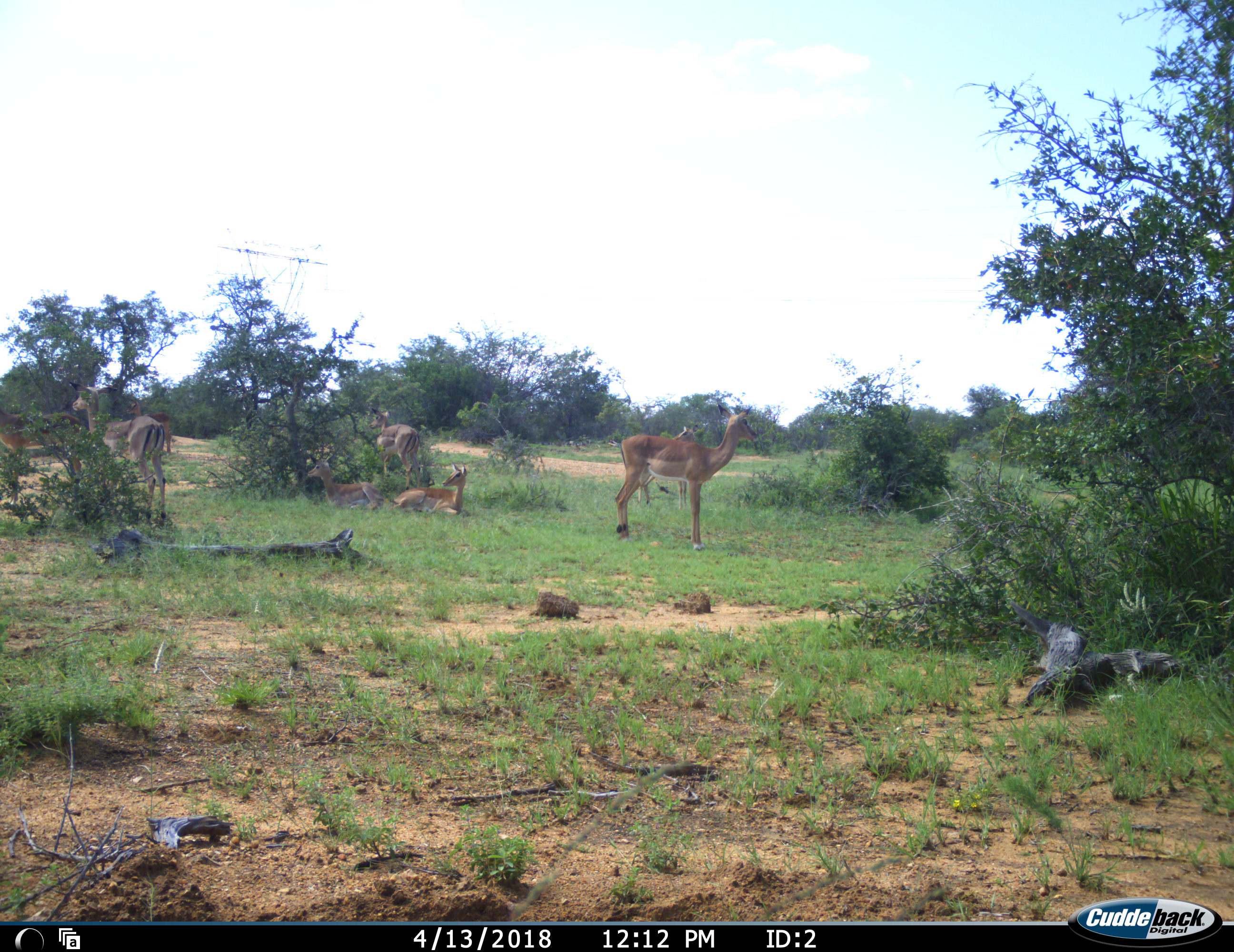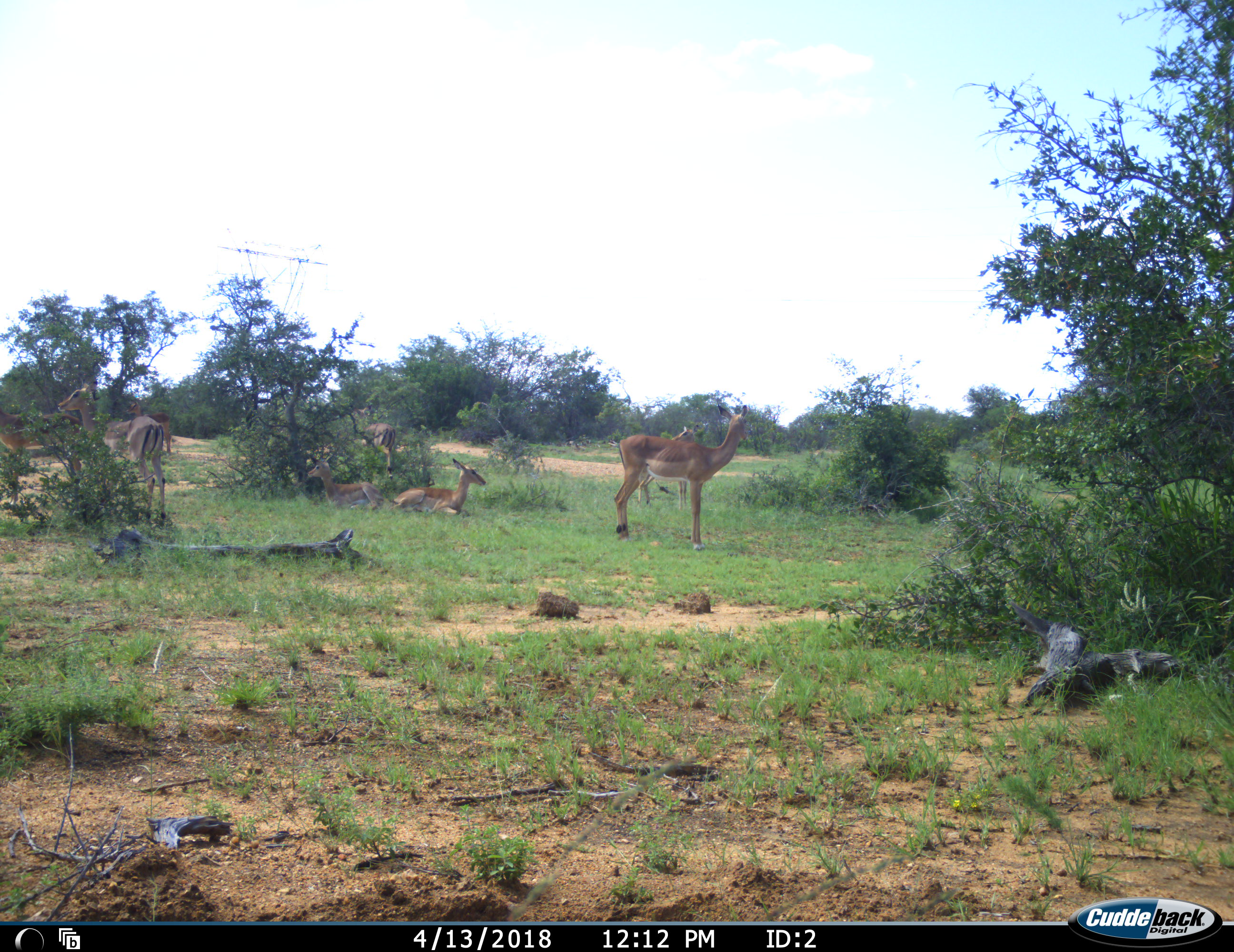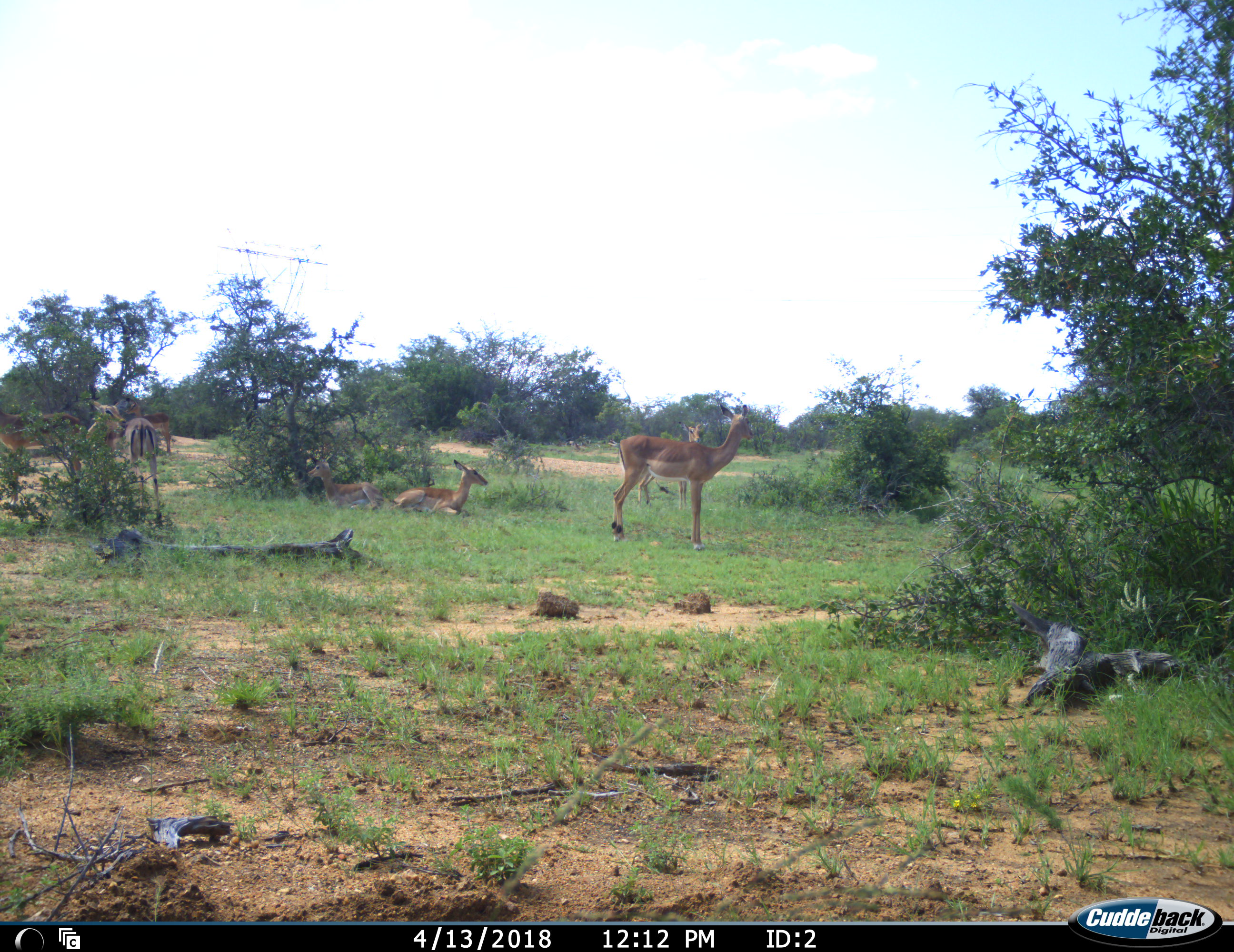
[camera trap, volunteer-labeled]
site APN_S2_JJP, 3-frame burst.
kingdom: Animalia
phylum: Chordata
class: Mammalia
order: Artiodactyla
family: Bovidae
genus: Aepyceros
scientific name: Aepyceros melampus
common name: impala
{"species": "impala (Aepyceros melampus)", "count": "8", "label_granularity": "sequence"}